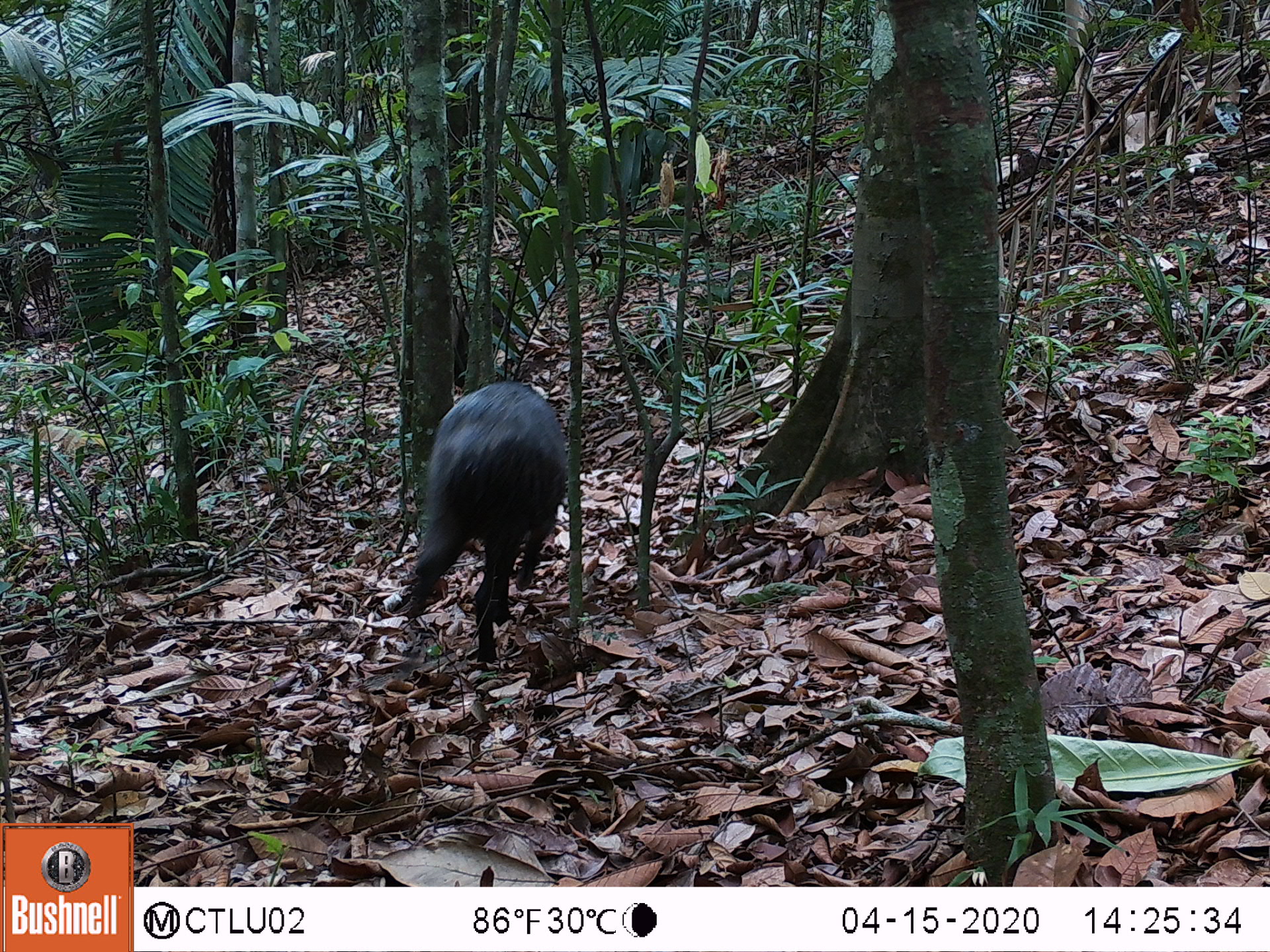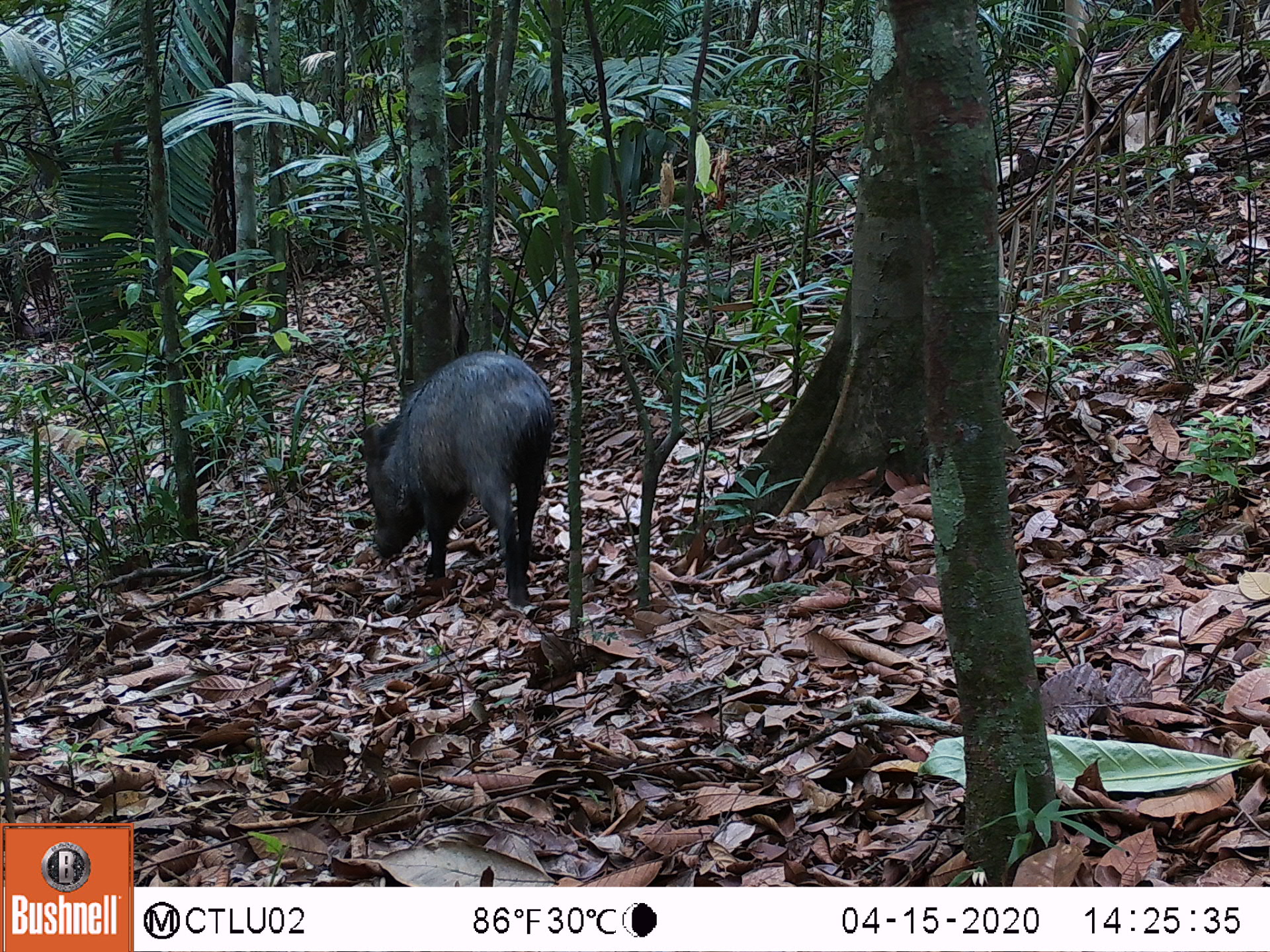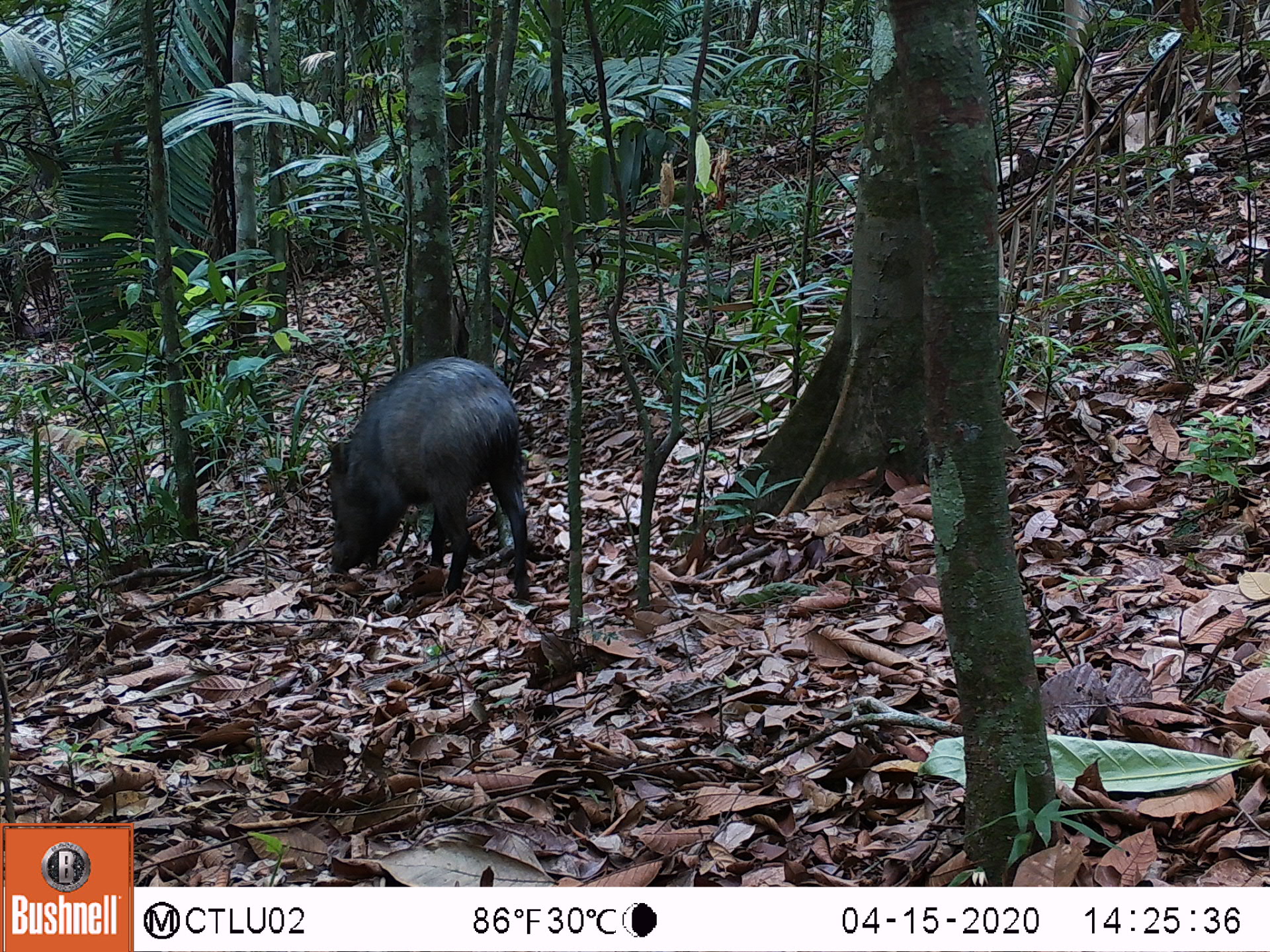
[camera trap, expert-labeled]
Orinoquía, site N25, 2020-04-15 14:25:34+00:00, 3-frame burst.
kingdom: Animalia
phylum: Chordata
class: Mammalia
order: Artiodactyla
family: Tayassuidae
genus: Pecari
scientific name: Pecari tajacu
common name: collared peccary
Collared peccary (Pecari tajacu).